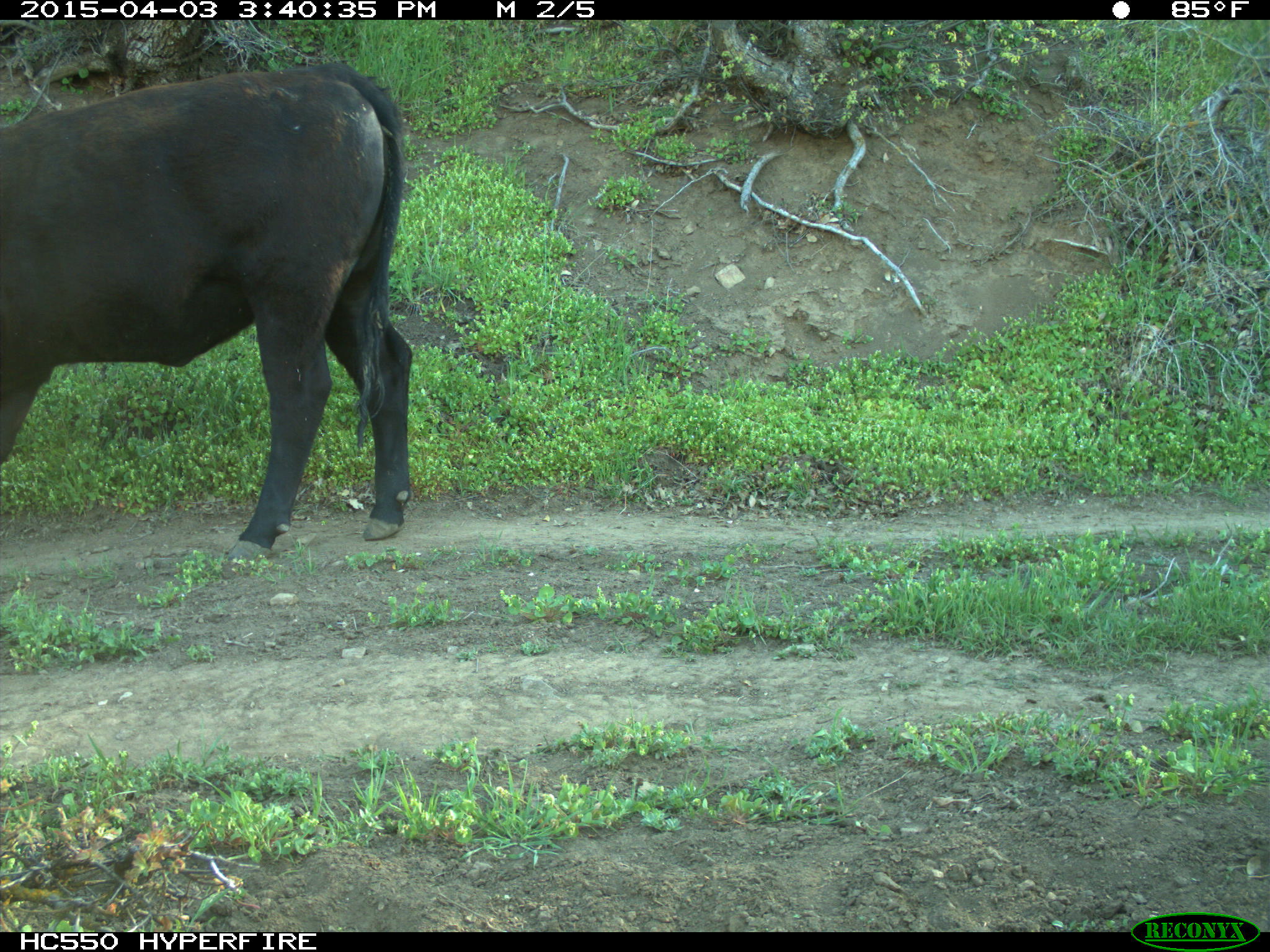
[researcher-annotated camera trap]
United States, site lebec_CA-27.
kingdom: Animalia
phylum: Chordata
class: Mammalia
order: Artiodactyla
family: Bovidae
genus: Bos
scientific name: Bos taurus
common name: domestic cow